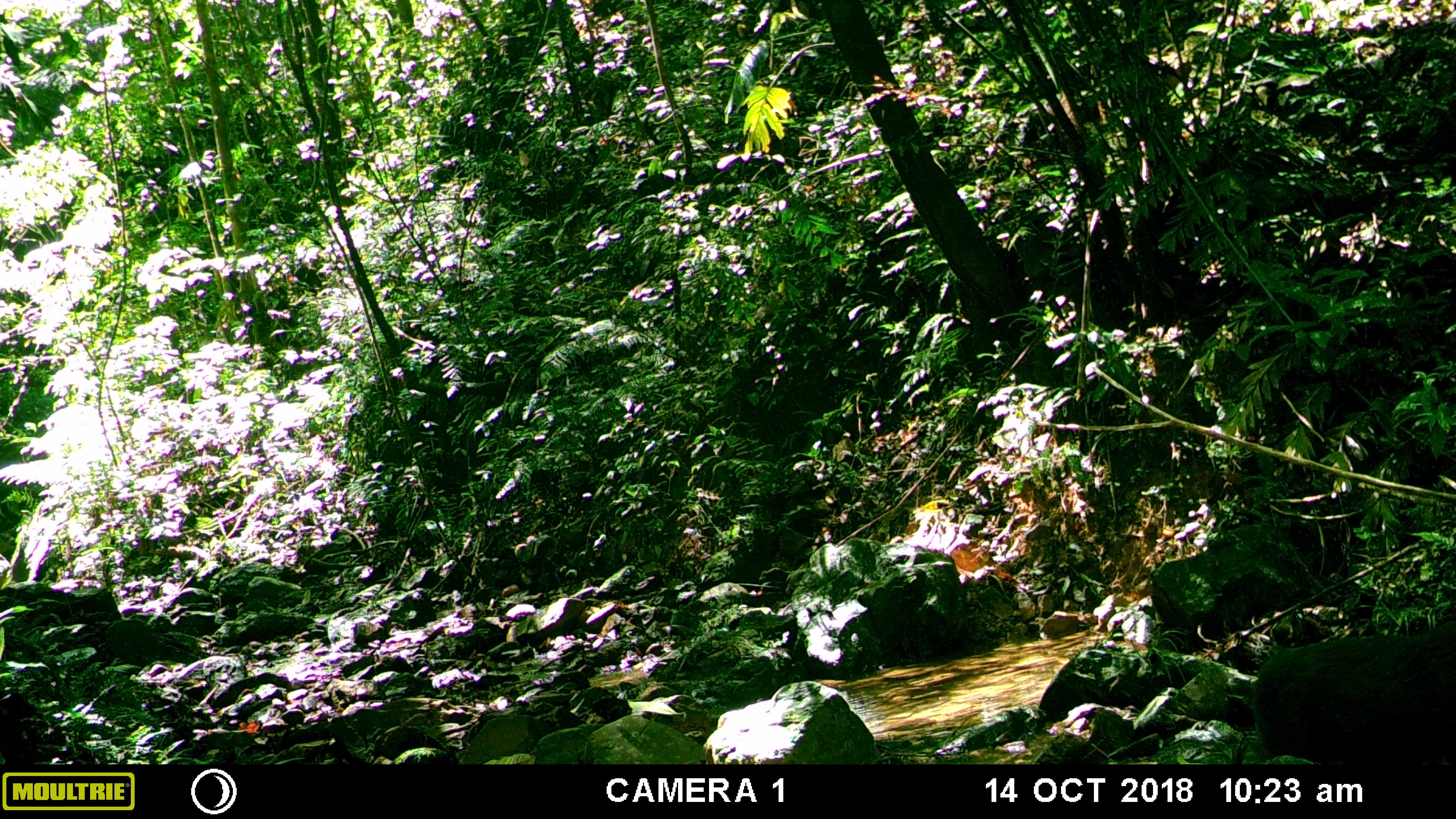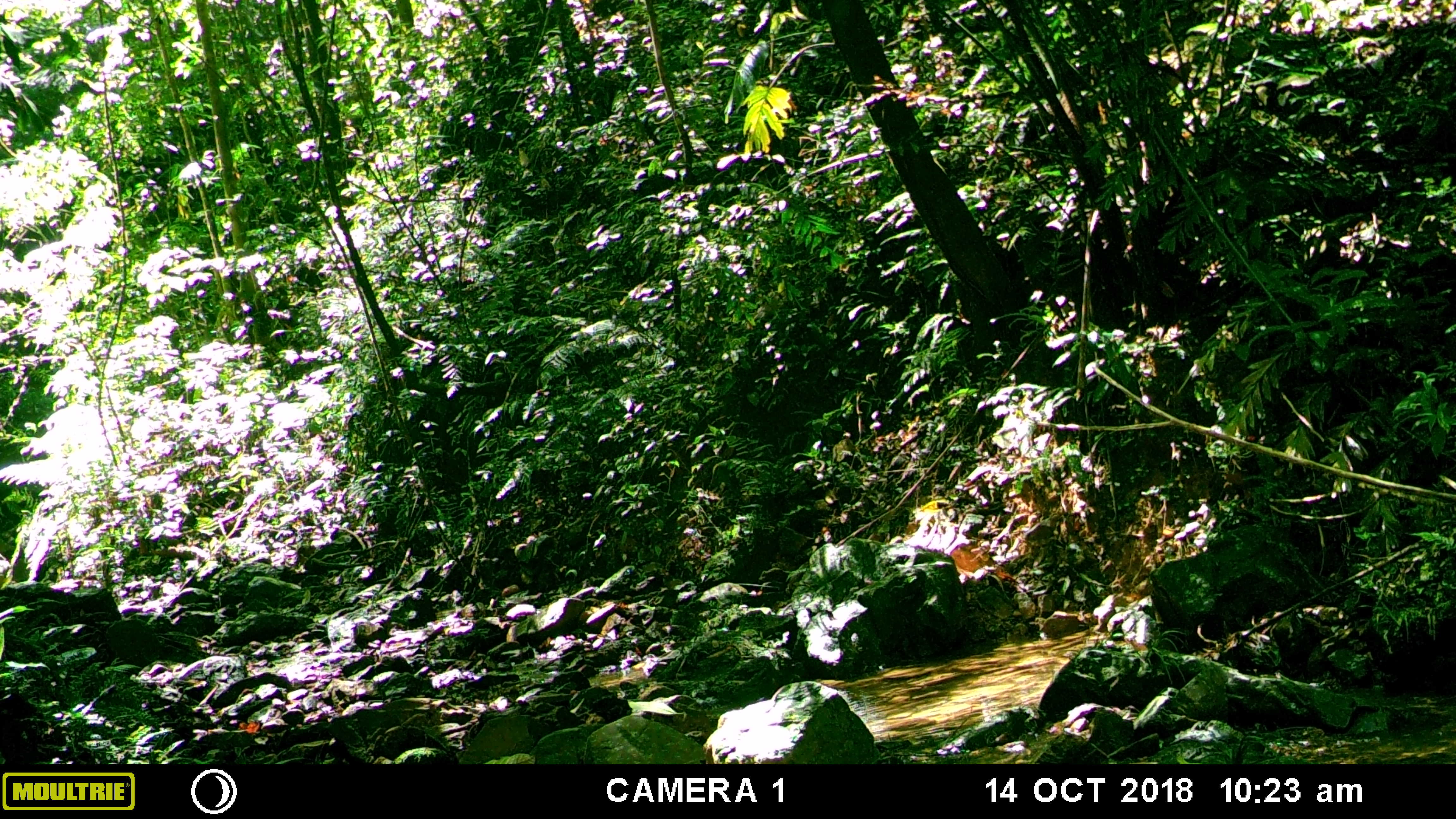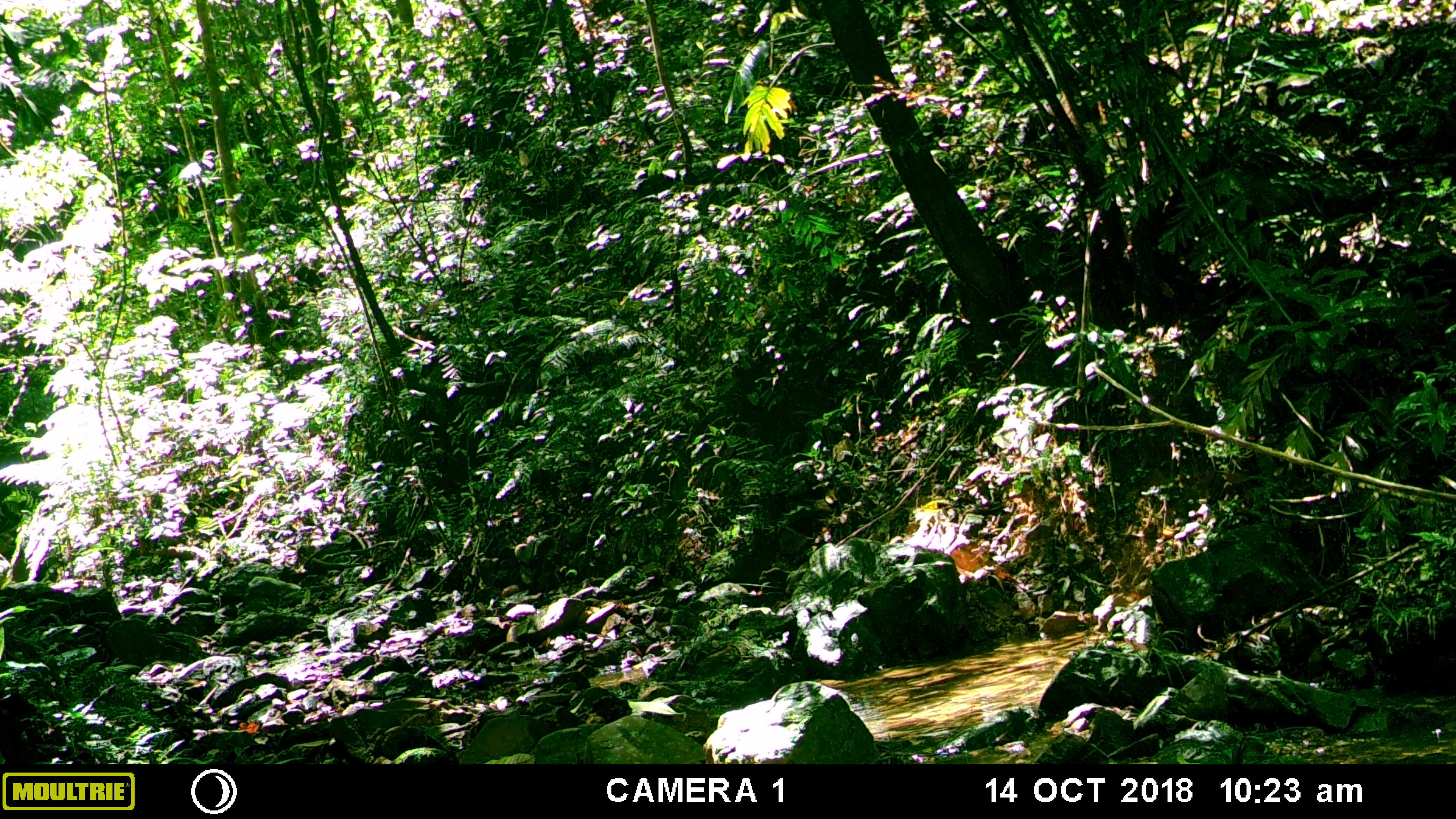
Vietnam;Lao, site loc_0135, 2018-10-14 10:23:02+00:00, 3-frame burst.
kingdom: Animalia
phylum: Chordata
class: Mammalia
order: Primates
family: Cercopithecidae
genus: Macaca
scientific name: Macaca arctoides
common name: stump-tailed macaque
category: stump tailed macaque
Stump tailed macaque (stump-tailed macaque) (Macaca arctoides). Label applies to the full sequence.